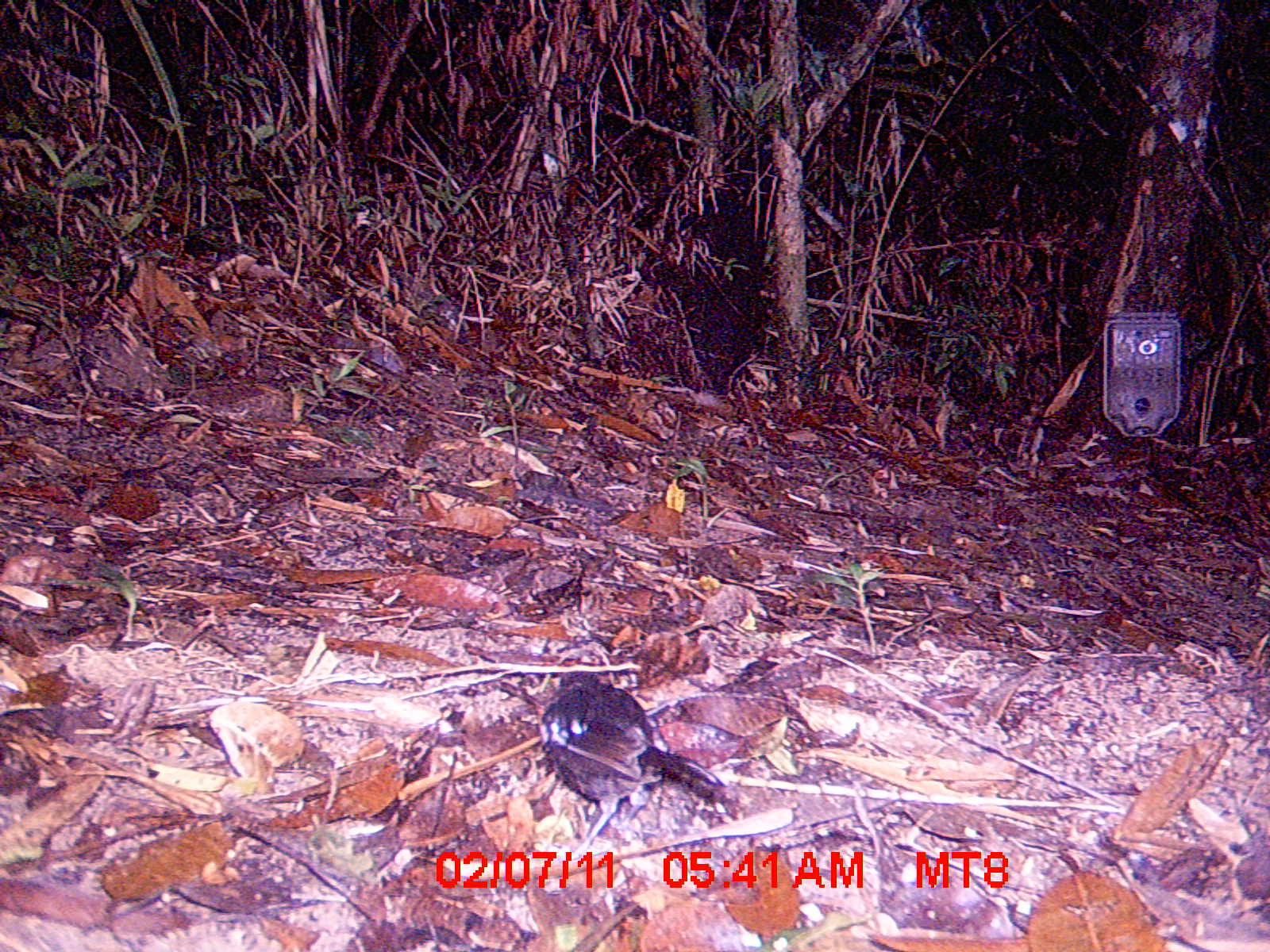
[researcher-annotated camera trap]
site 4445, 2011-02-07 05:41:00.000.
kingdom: Animalia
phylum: Chordata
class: Aves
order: Passeriformes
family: Muscicapidae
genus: Copsychus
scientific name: Copsychus albospecularis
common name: madagascan magpie-robin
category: cospsychus albospecularis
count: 1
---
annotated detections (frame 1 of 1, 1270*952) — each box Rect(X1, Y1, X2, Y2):
cospsychus albospecularis: Rect(539, 667, 724, 859)